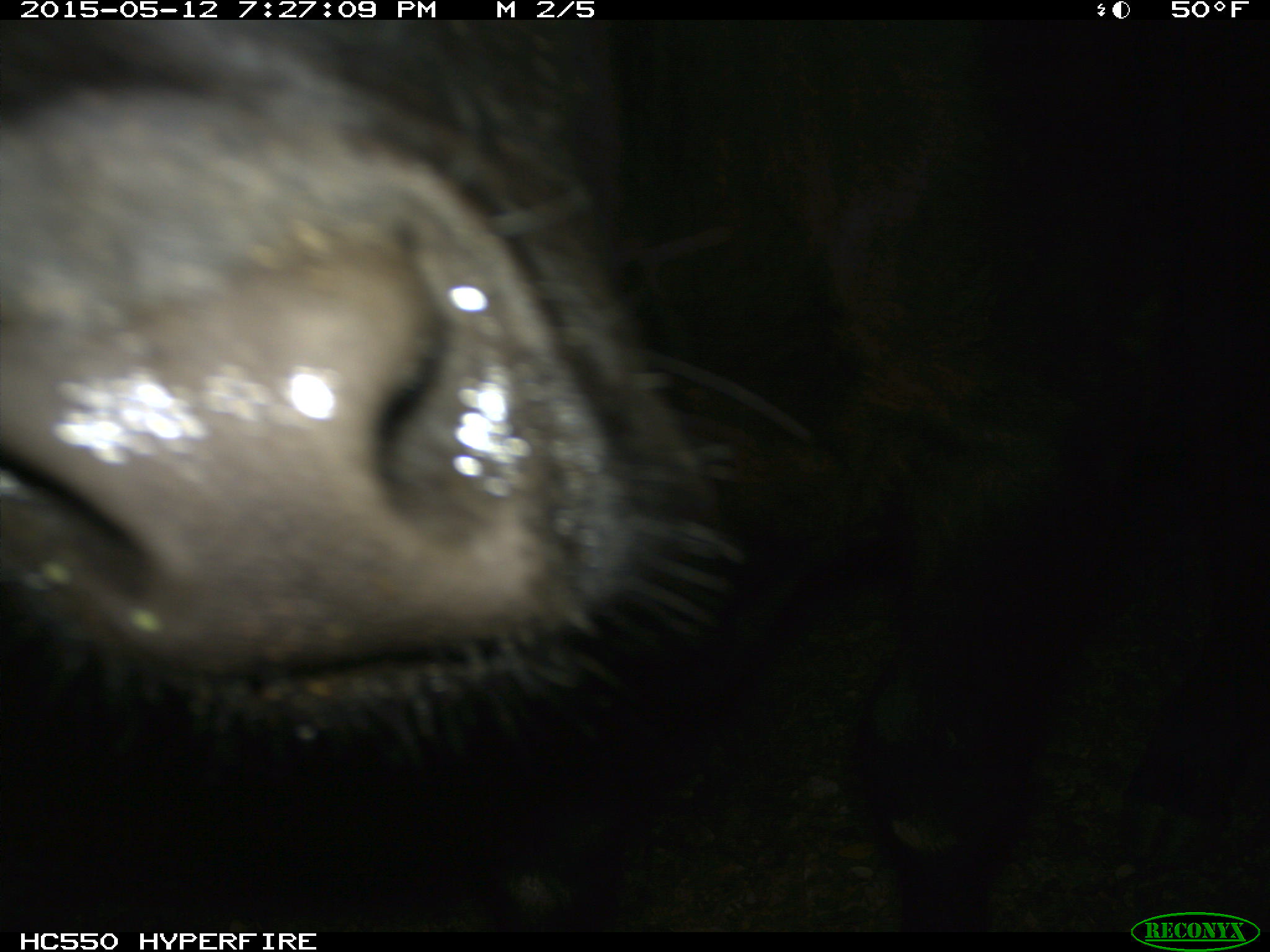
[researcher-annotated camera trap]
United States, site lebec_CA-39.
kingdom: Animalia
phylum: Chordata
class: Mammalia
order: Artiodactyla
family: Bovidae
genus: Bos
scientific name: Bos taurus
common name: domestic cow